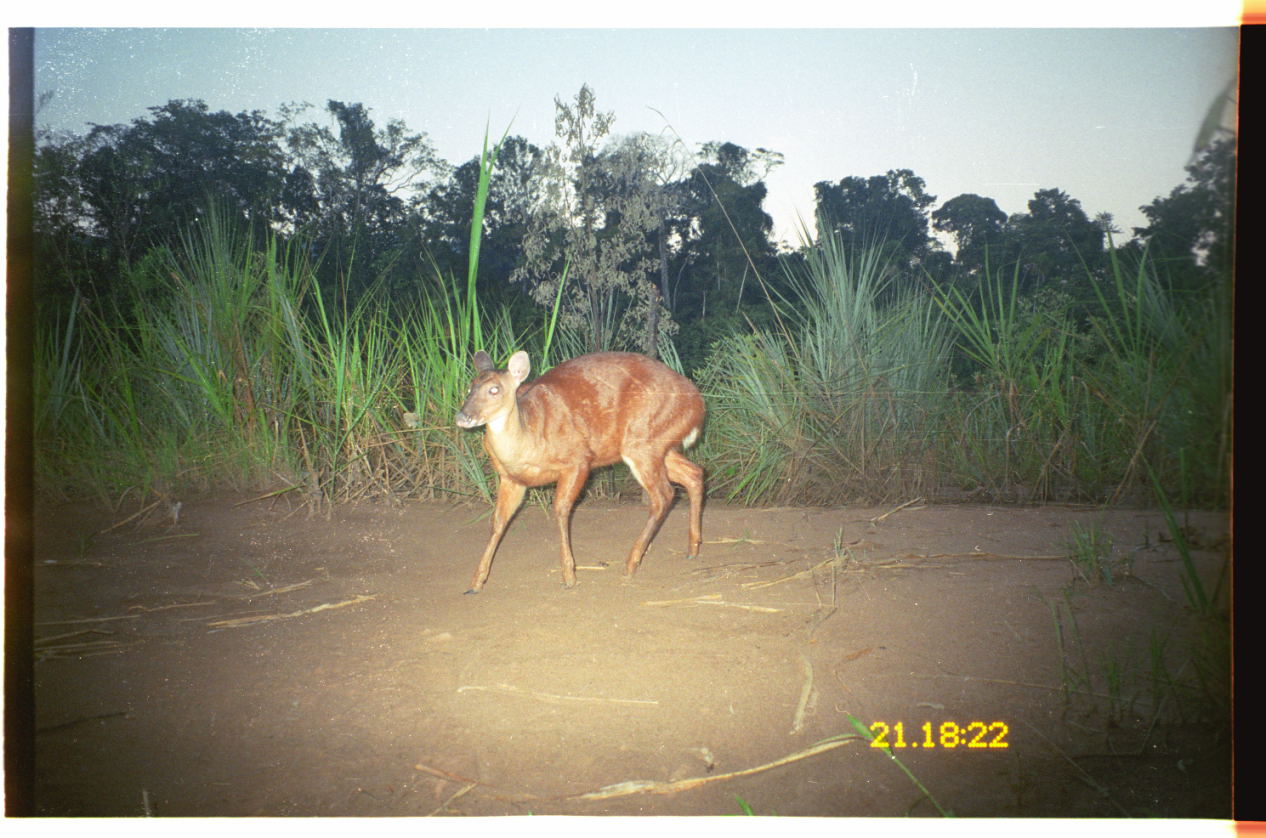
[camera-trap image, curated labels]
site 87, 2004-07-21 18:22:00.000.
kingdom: Animalia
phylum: Chordata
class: Mammalia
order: Artiodactyla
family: Cervidae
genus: Mazama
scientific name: Mazama americana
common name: red brocket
Mazama americana (red brocket).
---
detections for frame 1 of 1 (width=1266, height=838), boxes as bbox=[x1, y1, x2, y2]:
mazama americana: bbox=[451, 346, 707, 595]